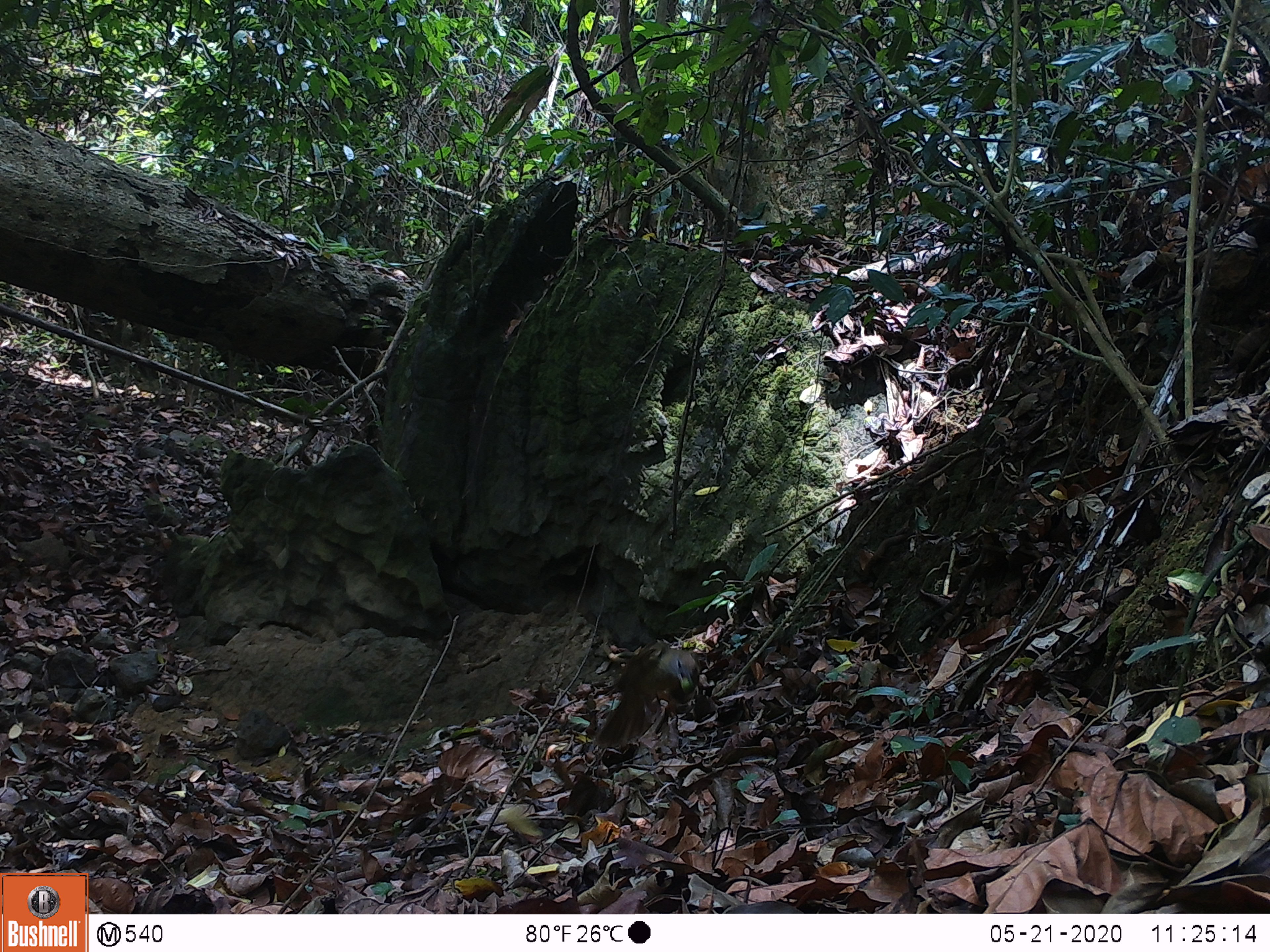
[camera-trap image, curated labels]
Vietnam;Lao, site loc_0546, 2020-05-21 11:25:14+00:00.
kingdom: Animalia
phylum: Chordata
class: Aves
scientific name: Aves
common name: bird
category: unidentified bird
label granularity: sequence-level